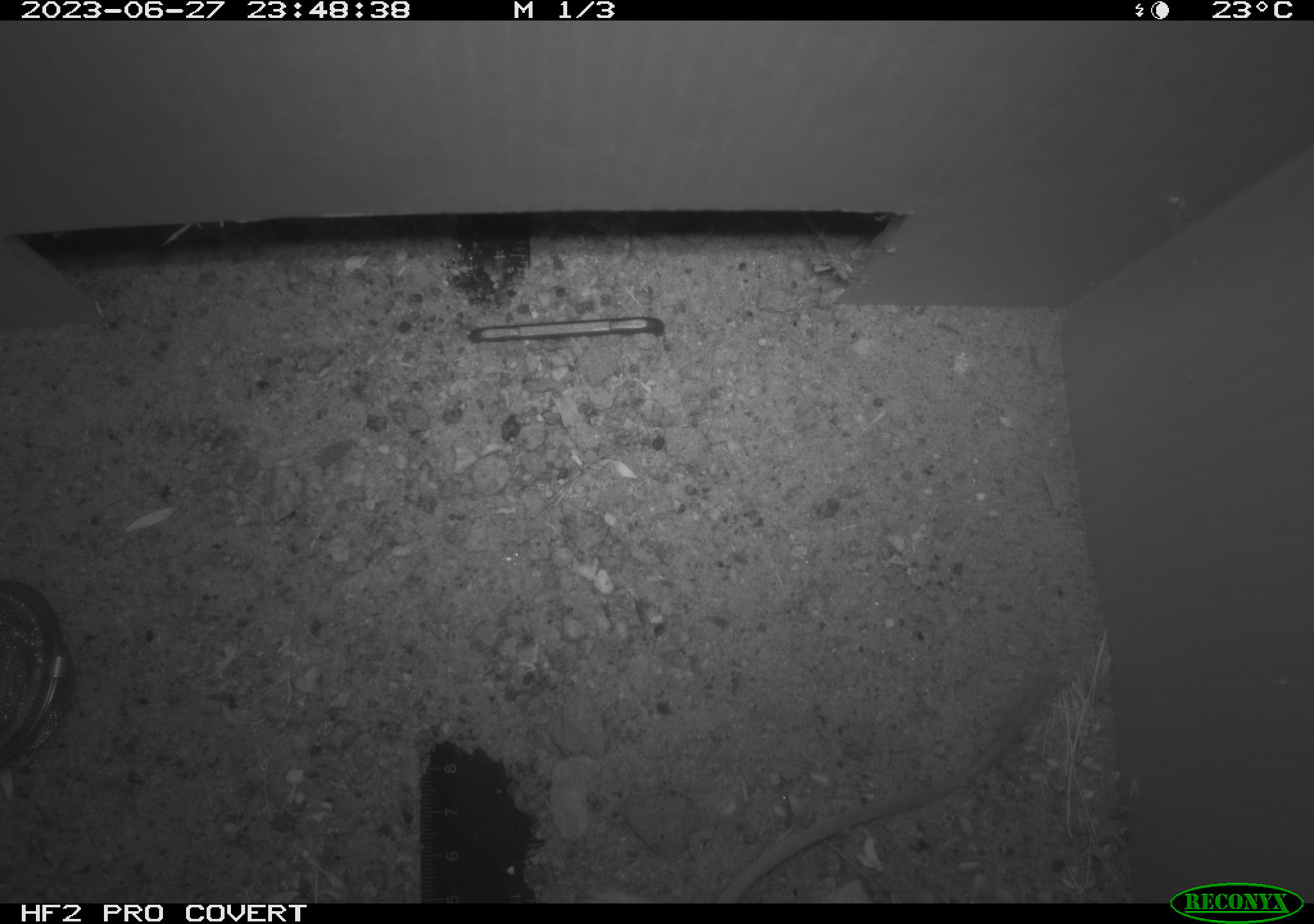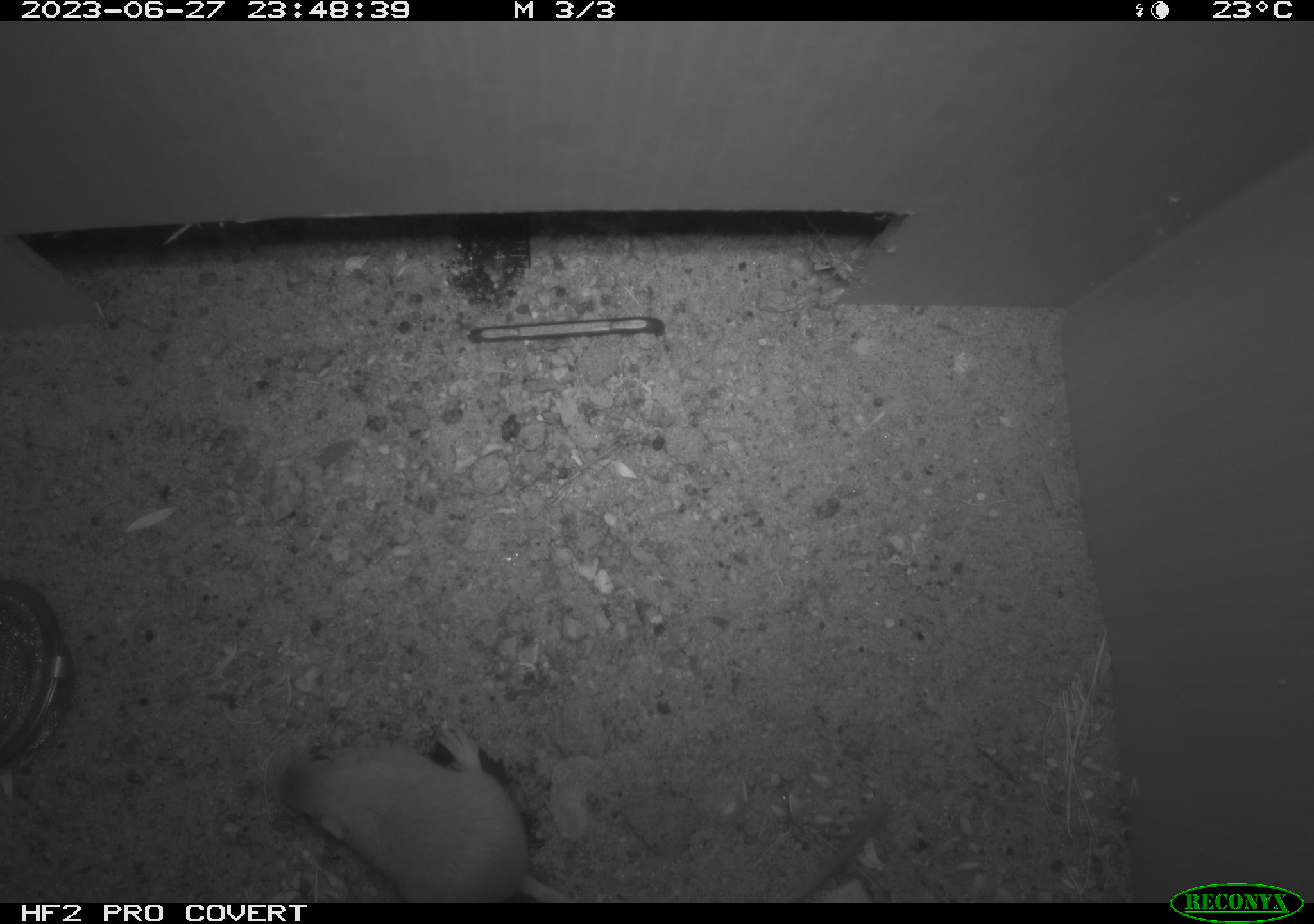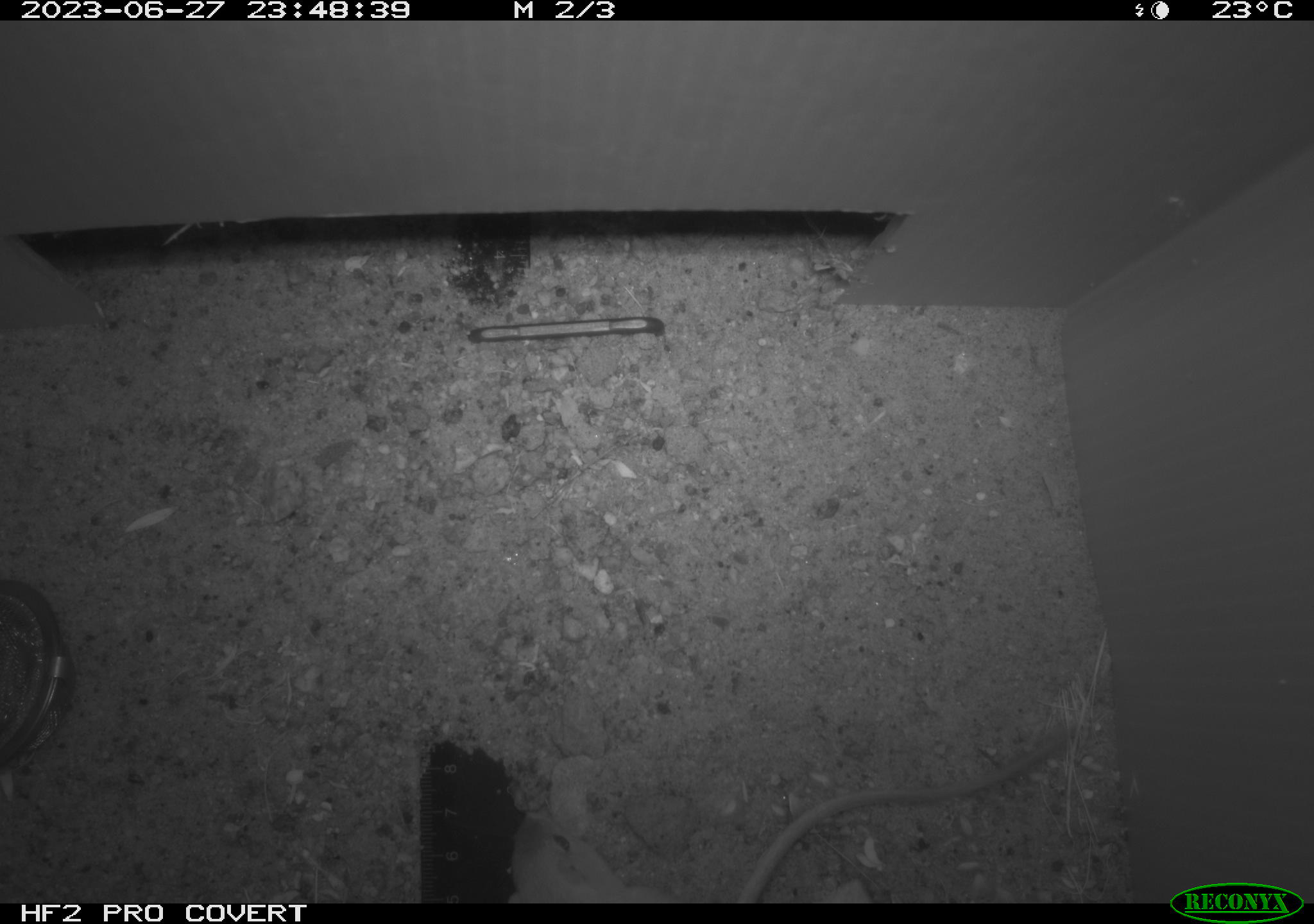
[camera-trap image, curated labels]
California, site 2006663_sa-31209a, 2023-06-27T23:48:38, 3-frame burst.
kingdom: Animalia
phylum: Chordata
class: Mammalia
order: Rodentia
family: Heteromyidae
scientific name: Heteromyidae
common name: kangaroo rats and pocket mice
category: heteromyidae family